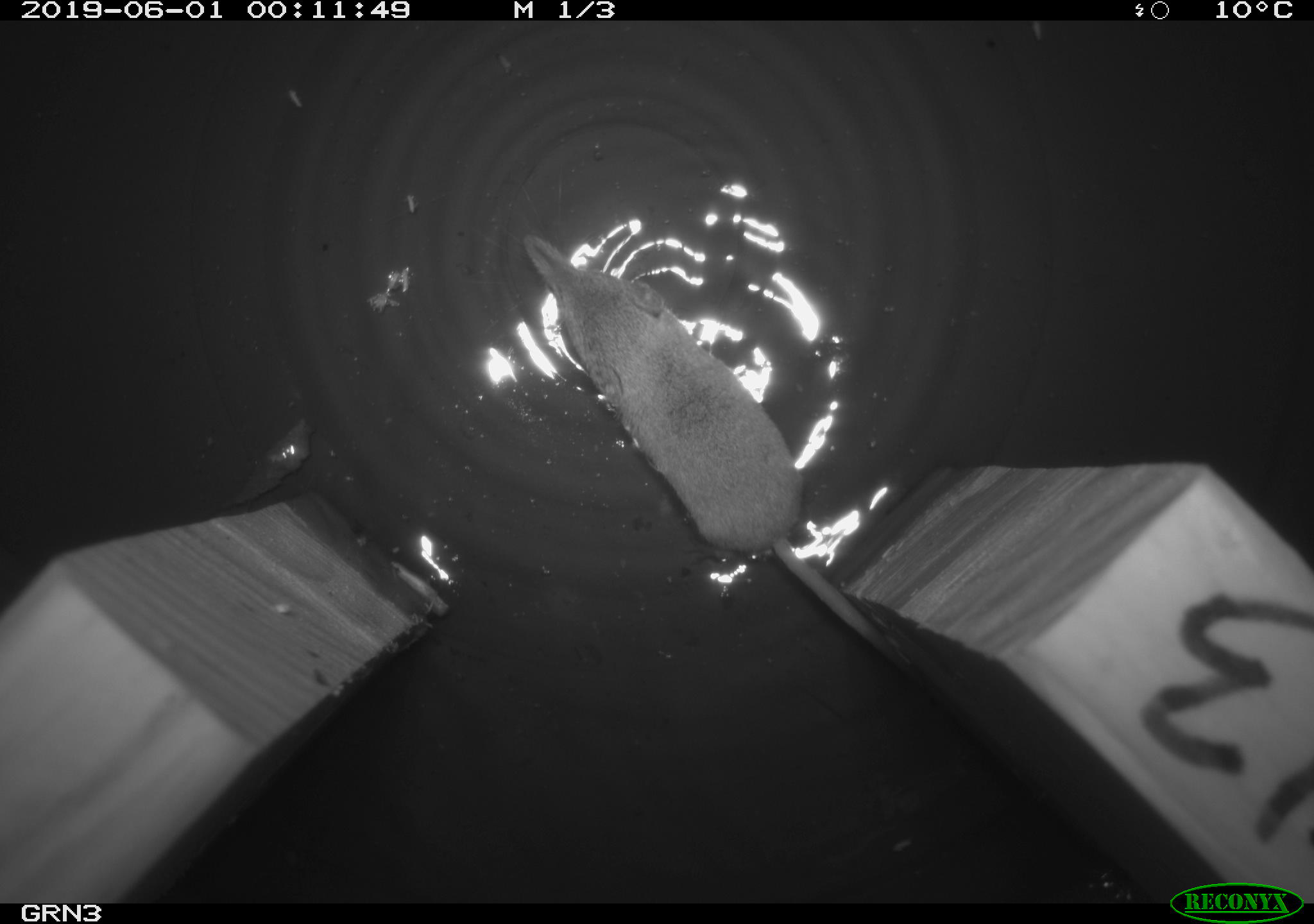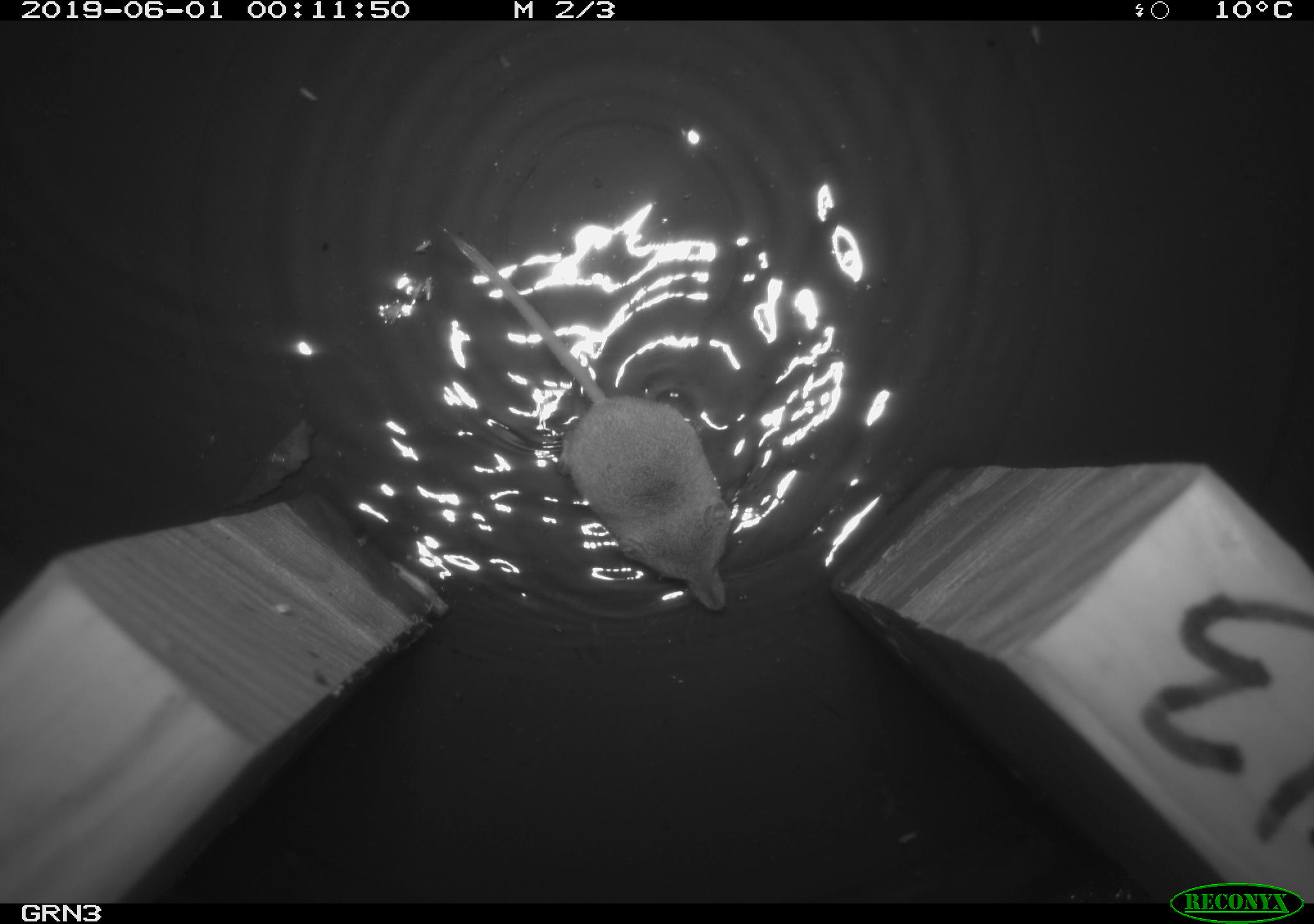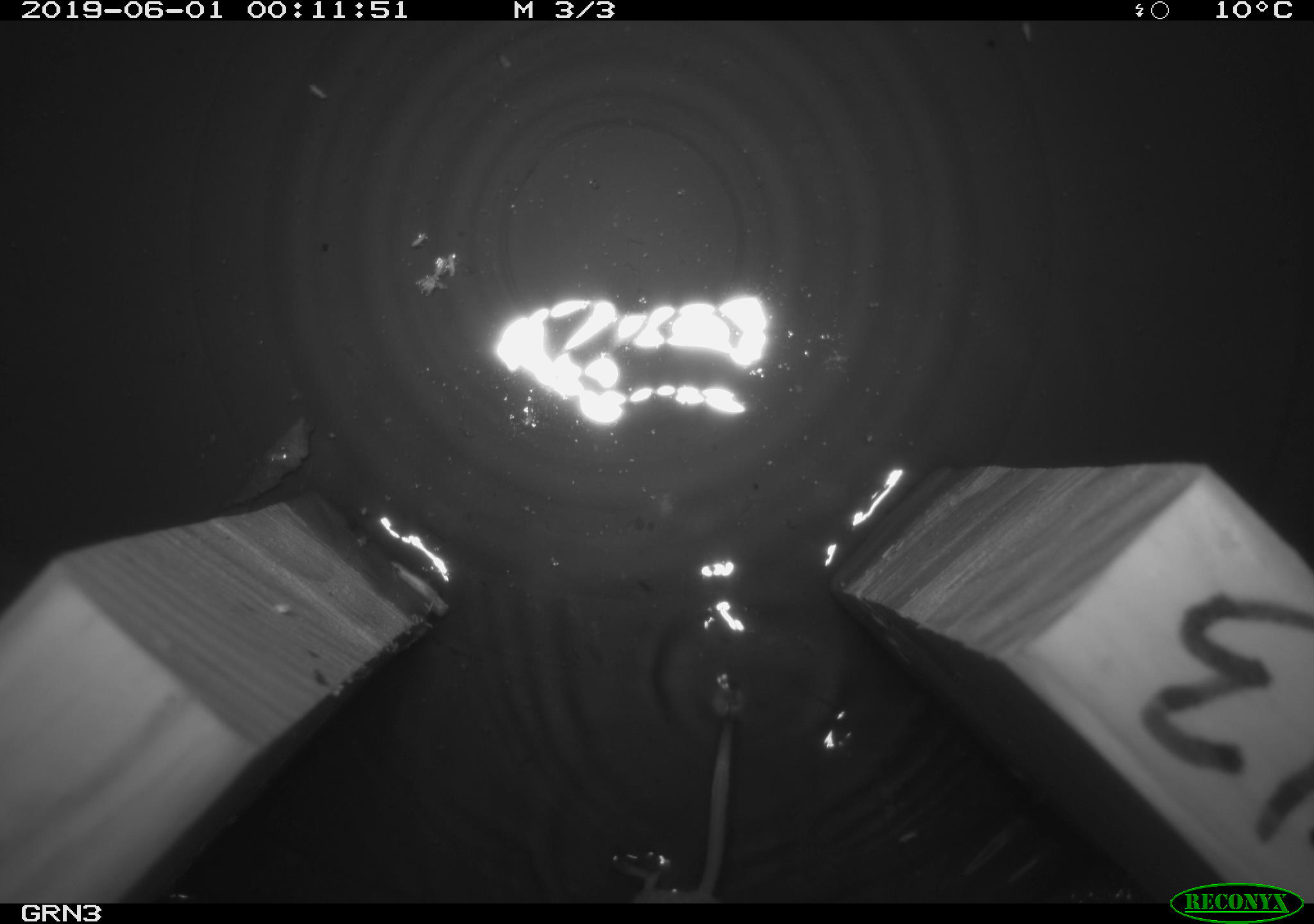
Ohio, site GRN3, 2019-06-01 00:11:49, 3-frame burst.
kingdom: Animalia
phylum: Chordata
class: Mammalia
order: Eulipotyphla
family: Soricidae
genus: Sorex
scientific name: Sorex cinereus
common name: masked shrew